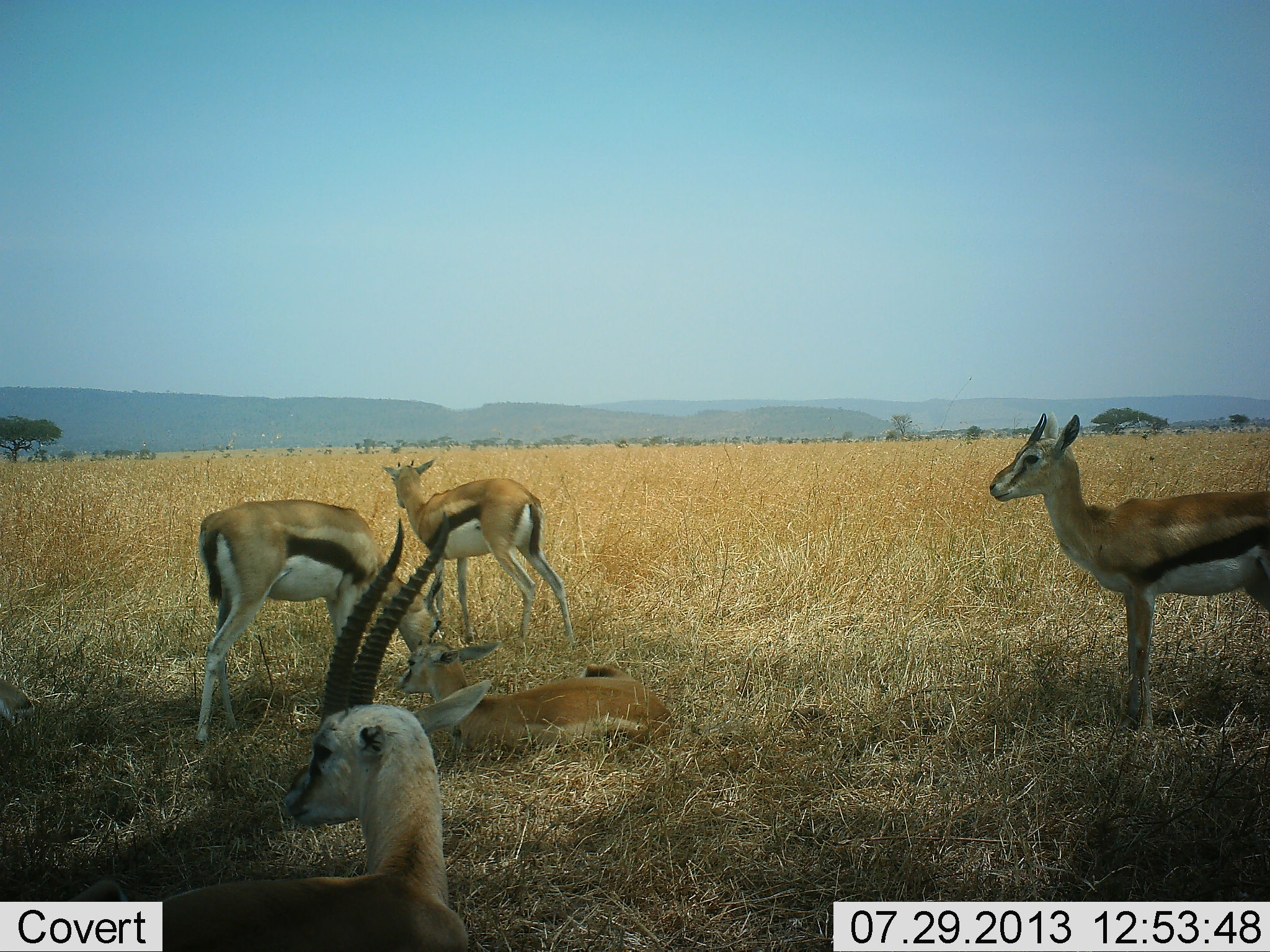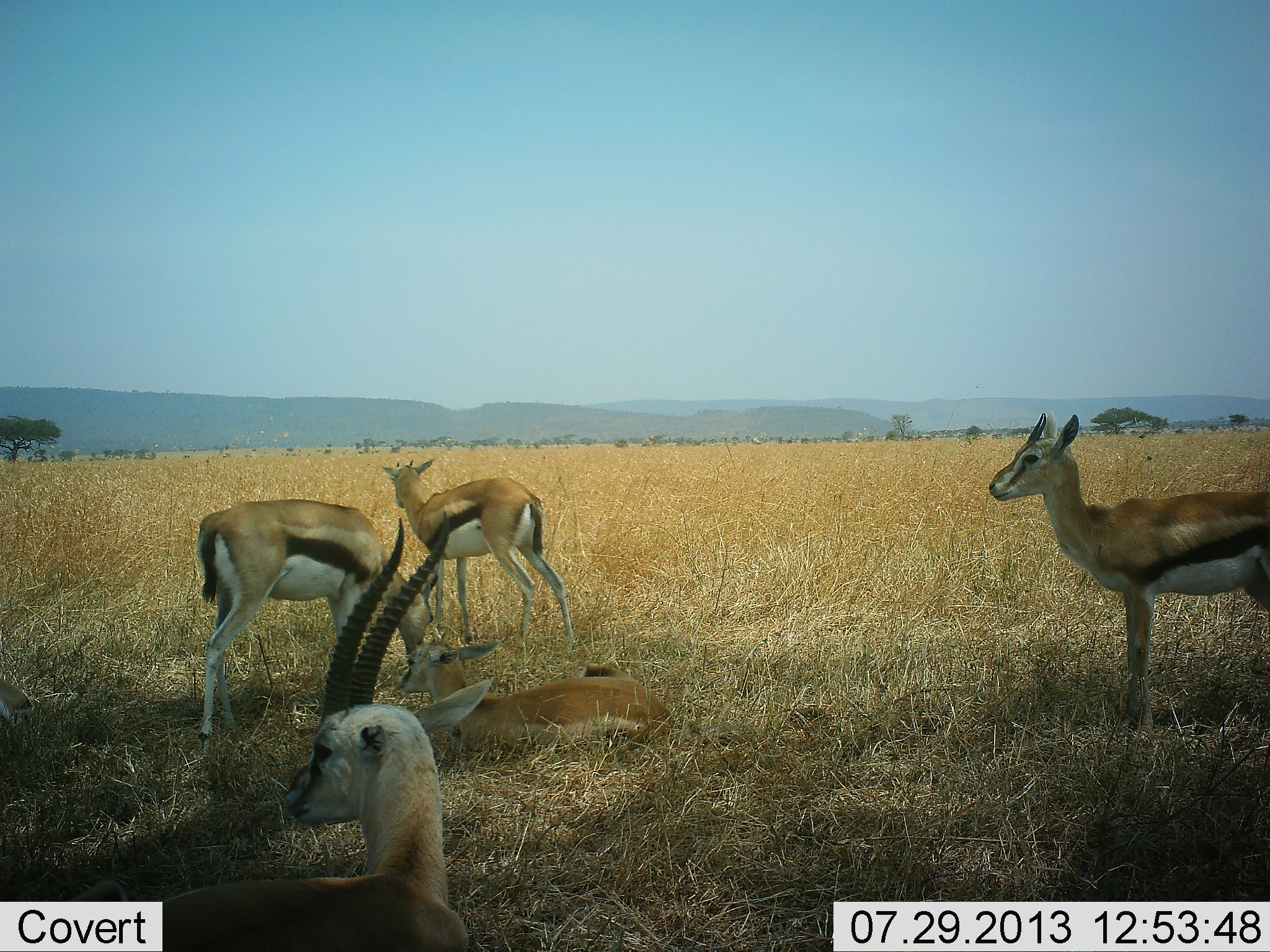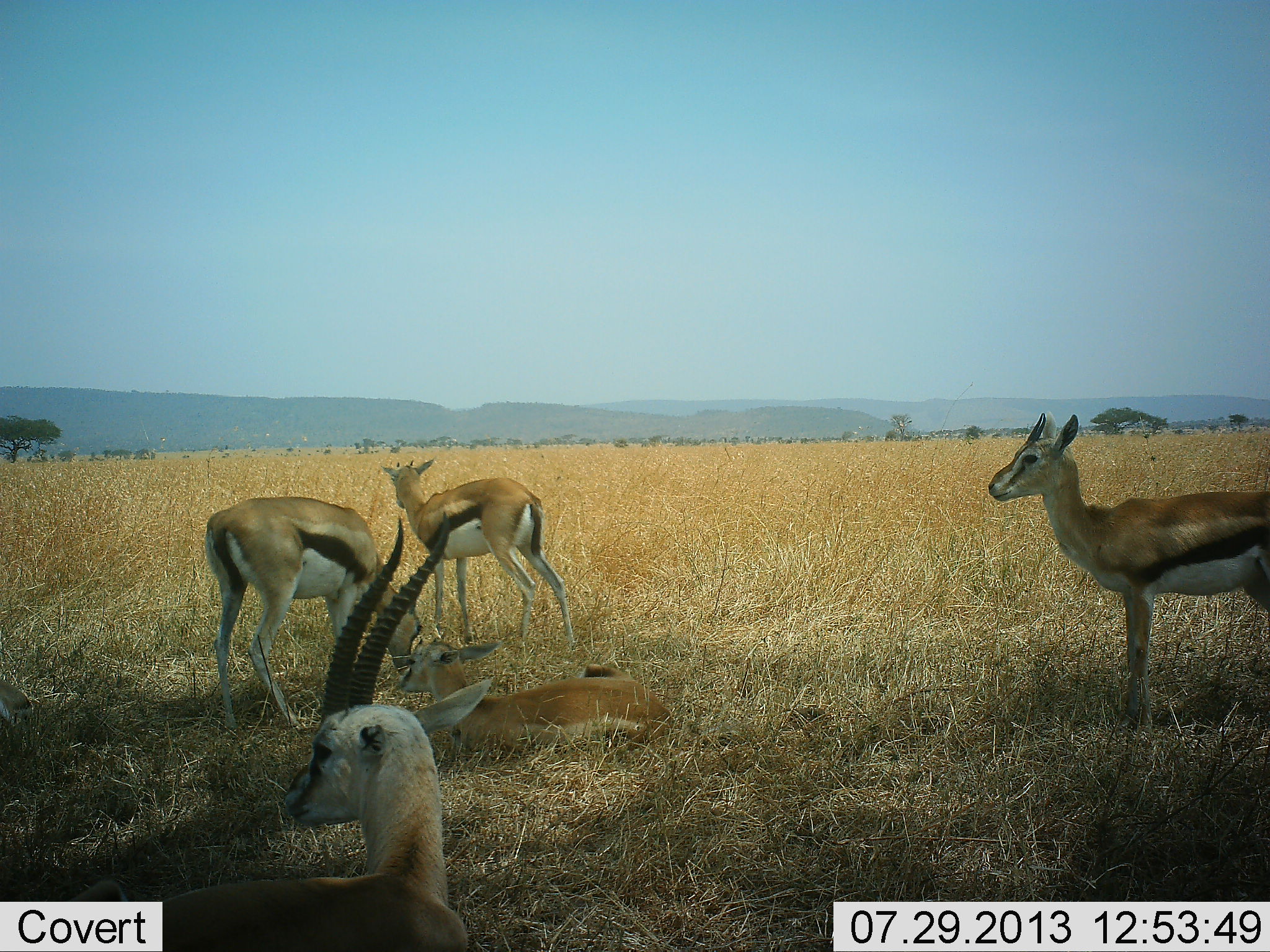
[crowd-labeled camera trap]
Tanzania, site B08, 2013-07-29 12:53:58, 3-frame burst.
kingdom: Animalia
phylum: Chordata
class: Mammalia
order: Artiodactyla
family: Bovidae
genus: Eudorcas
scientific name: Eudorcas thomsonii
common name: thomson's gazelle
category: gazellethomsons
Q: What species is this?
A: Gazellethomsons (thomson's gazelle) (Eudorcas thomsonii).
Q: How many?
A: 5.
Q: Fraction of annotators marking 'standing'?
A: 89%.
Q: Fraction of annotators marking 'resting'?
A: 89%.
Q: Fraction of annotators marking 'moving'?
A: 5%.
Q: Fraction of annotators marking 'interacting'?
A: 0%.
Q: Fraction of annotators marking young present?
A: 5%.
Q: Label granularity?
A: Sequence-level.